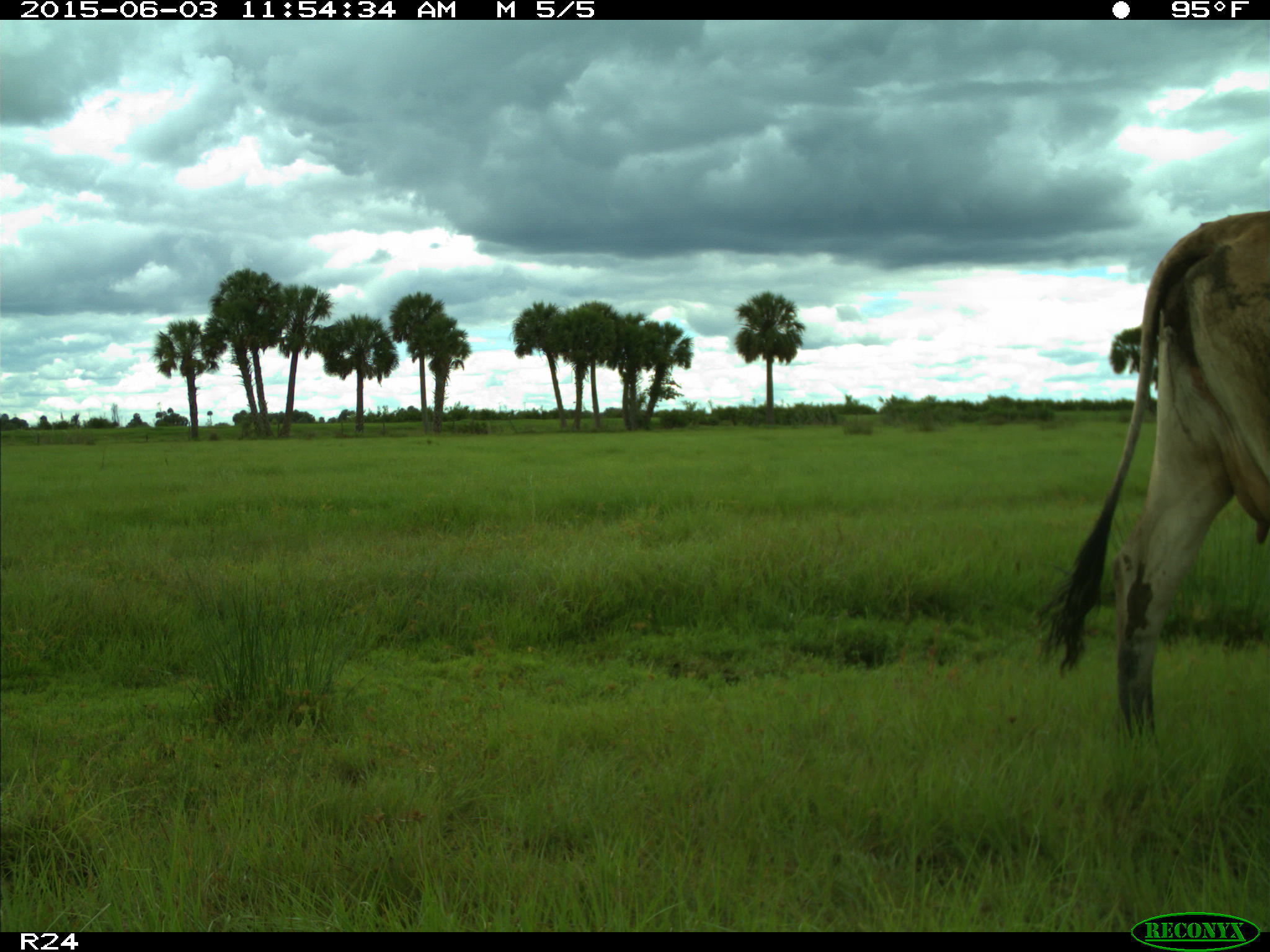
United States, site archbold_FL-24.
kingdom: Animalia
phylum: Chordata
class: Mammalia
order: Artiodactyla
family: Bovidae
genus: Bos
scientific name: Bos taurus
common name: domestic cow